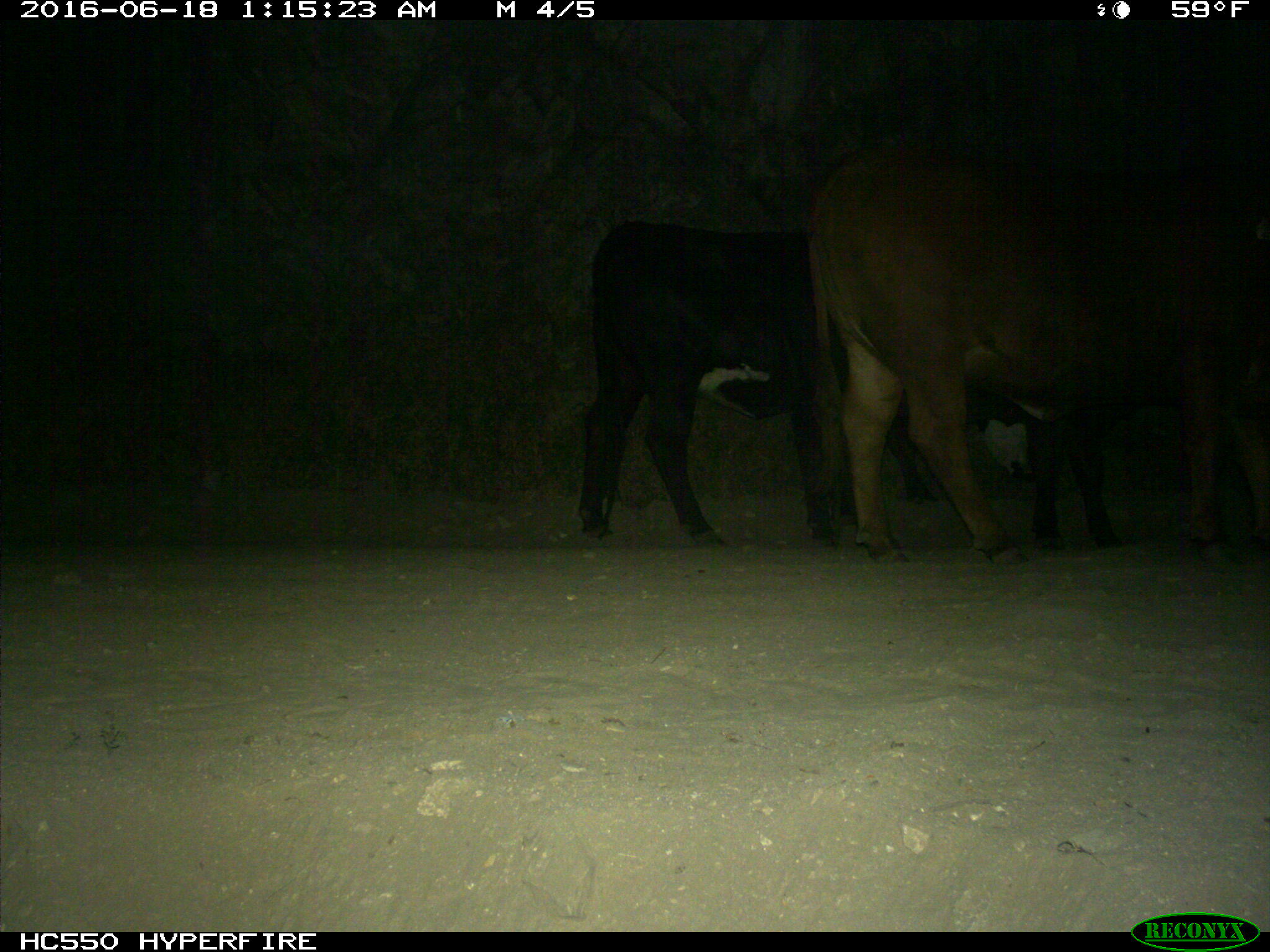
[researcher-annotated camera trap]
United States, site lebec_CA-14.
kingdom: Animalia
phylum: Chordata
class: Mammalia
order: Artiodactyla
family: Bovidae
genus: Bos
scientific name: Bos taurus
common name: domestic cow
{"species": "Bos taurus (domestic cow)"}